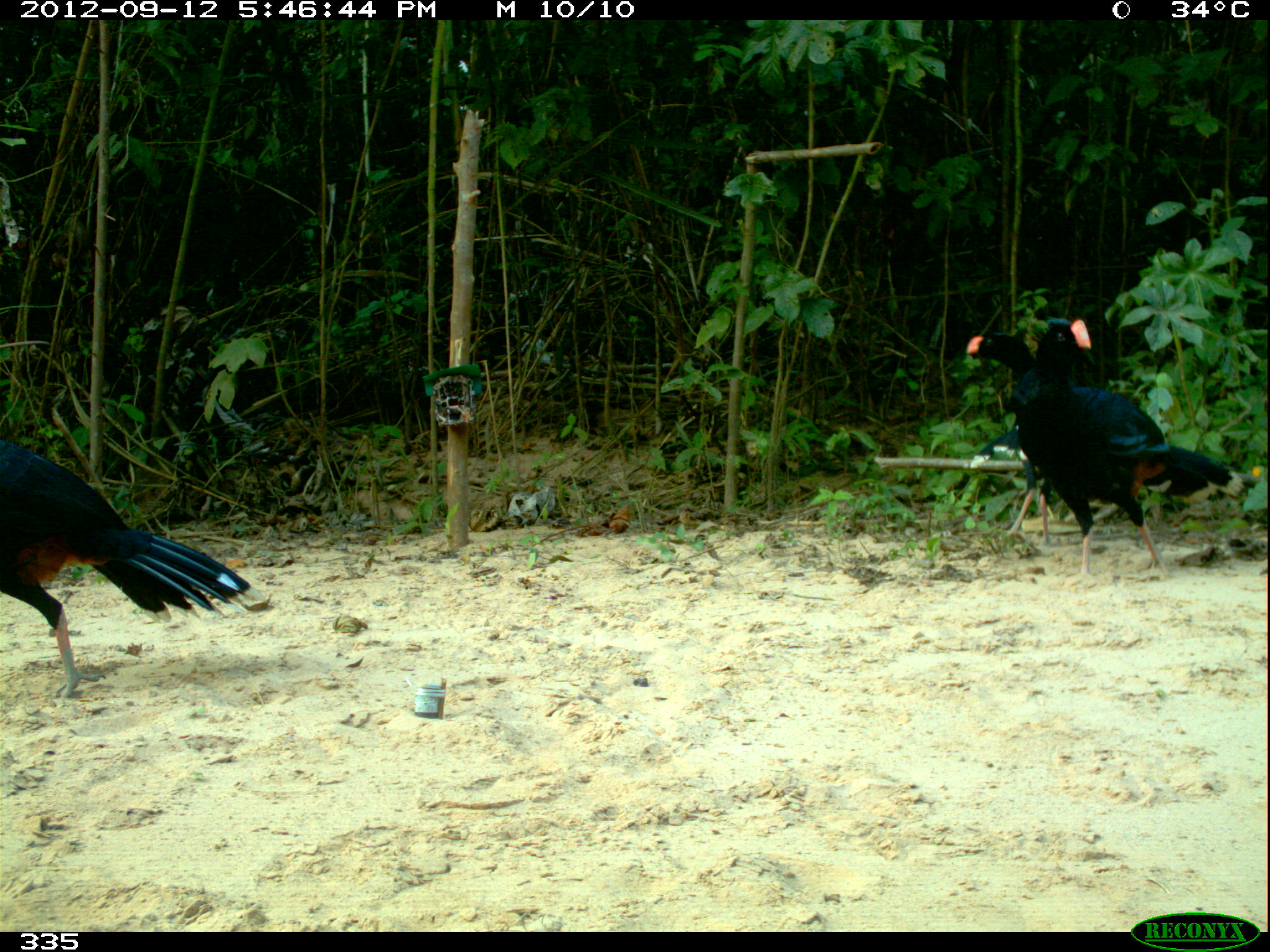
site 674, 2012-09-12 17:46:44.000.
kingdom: Animalia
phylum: Chordata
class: Aves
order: Galliformes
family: Cracidae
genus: Mitu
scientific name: Mitu tuberosum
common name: razor-billed curassow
Mitu tuberosum (razor-billed curassow).